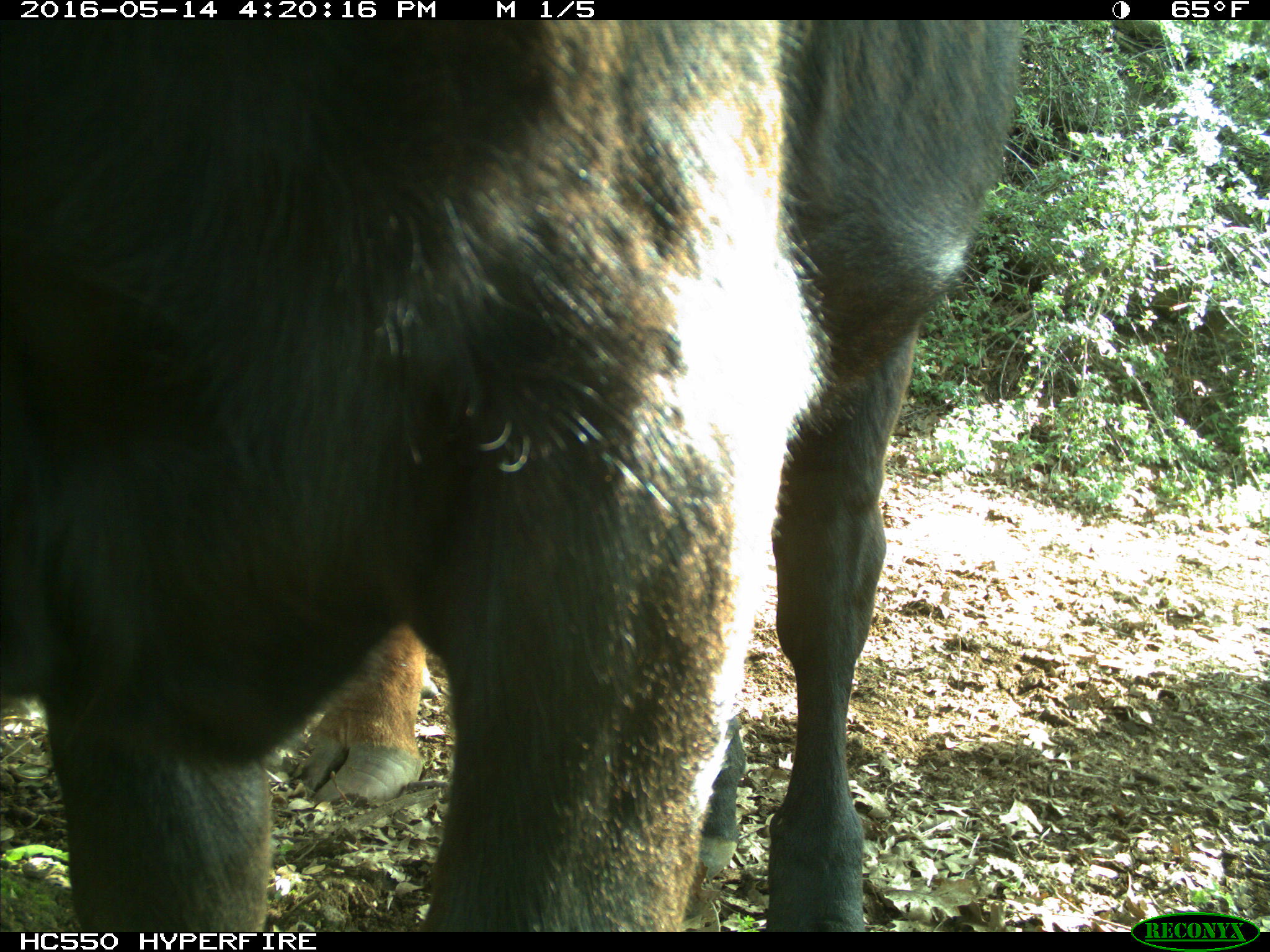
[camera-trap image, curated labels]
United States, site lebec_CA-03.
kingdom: Animalia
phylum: Chordata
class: Mammalia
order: Artiodactyla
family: Bovidae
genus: Bos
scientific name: Bos taurus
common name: domestic cow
Bos taurus (domestic cow).